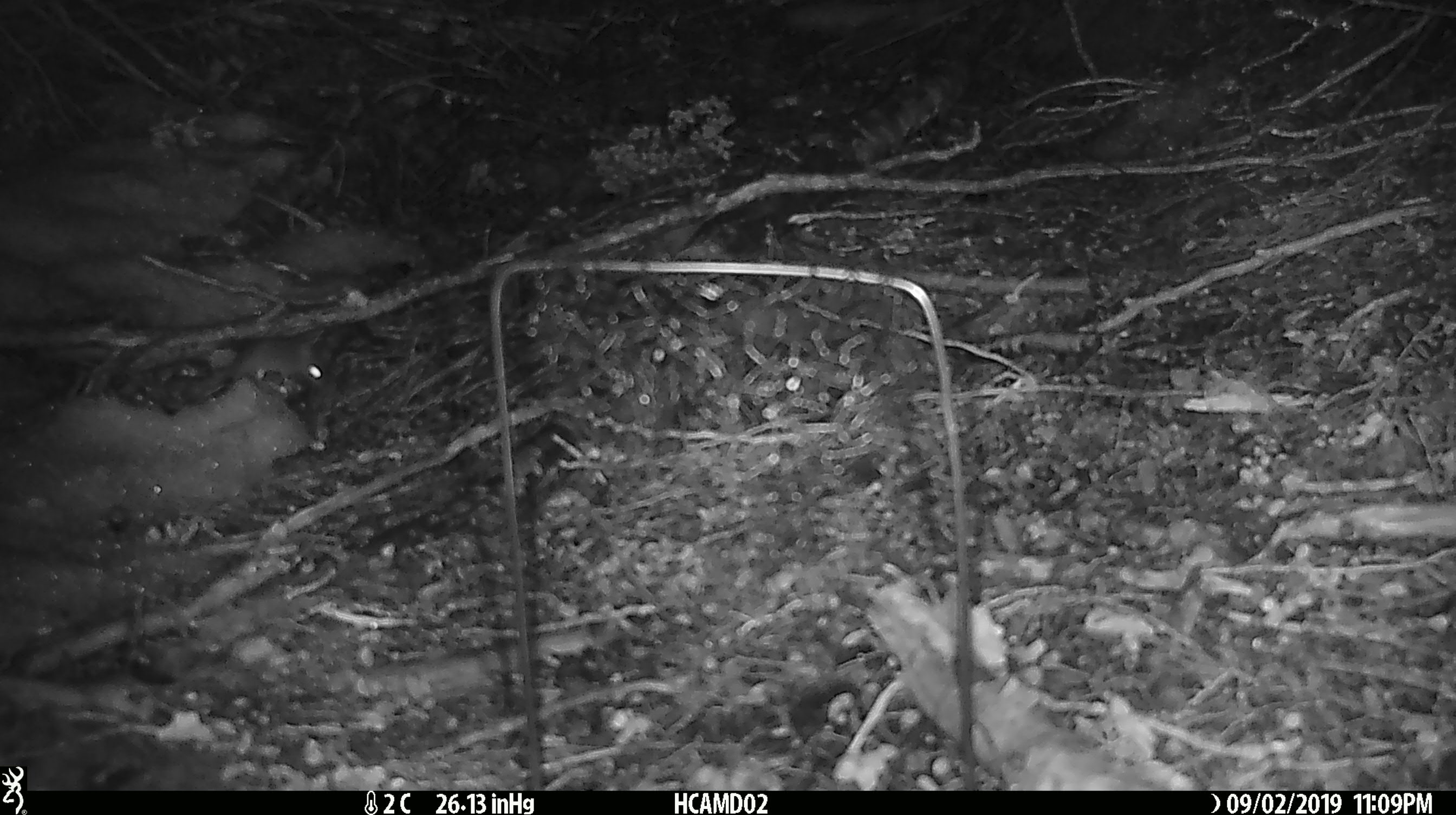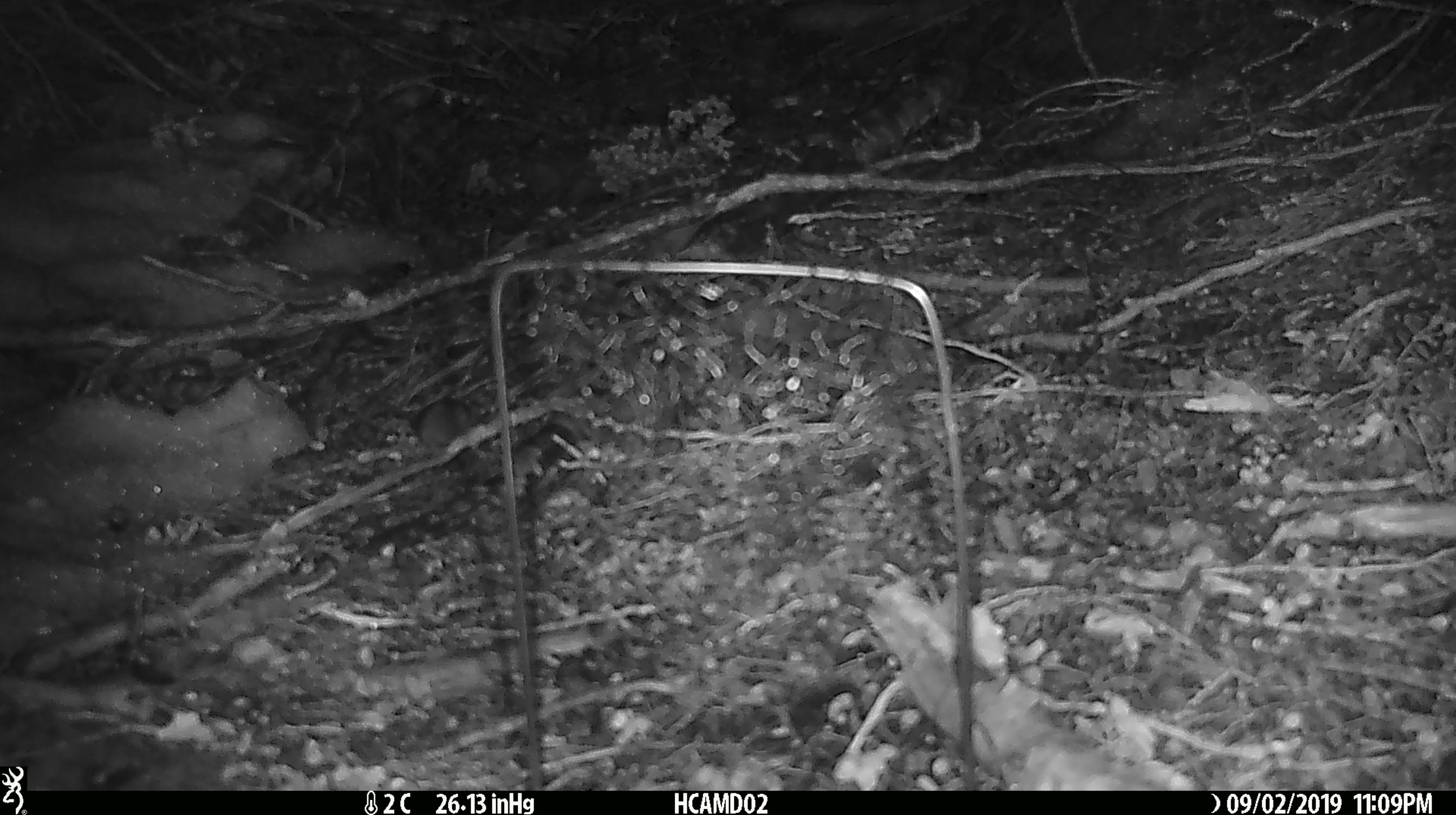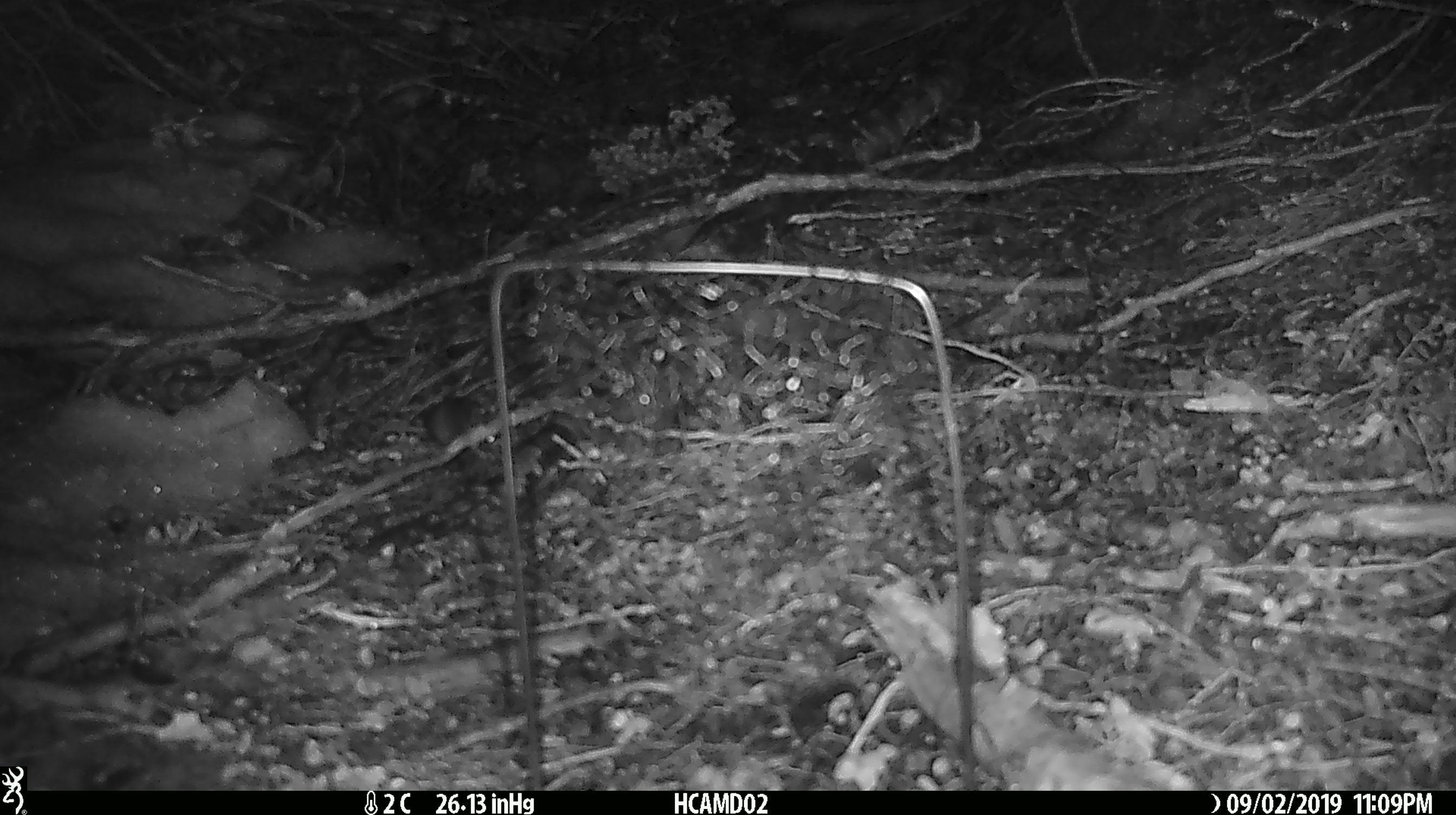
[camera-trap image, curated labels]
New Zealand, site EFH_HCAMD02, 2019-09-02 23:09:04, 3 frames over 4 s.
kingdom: Animalia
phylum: Chordata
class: Mammalia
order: Rodentia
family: Muridae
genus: Mus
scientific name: Mus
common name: mouse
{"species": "mouse (Mus)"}